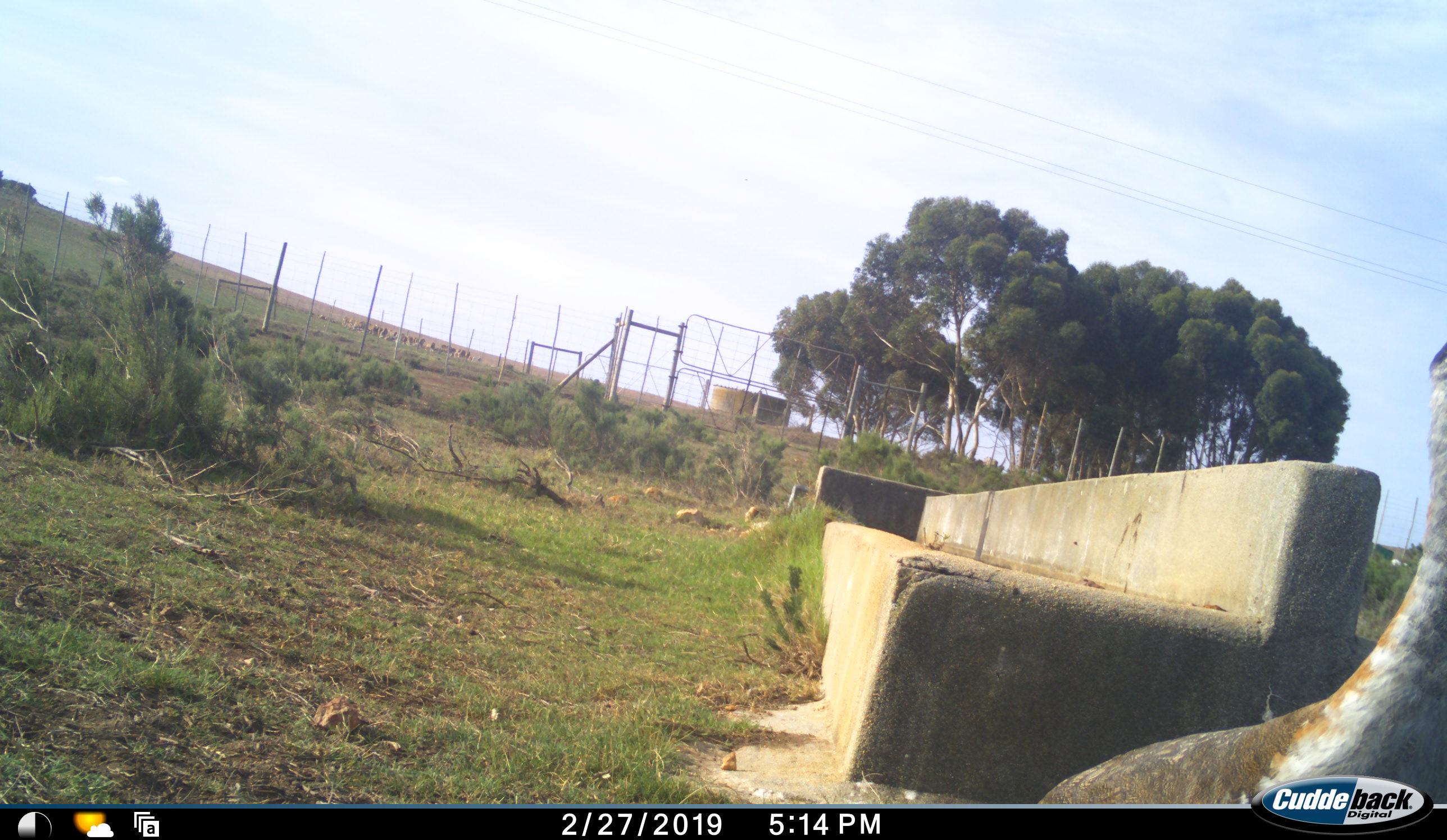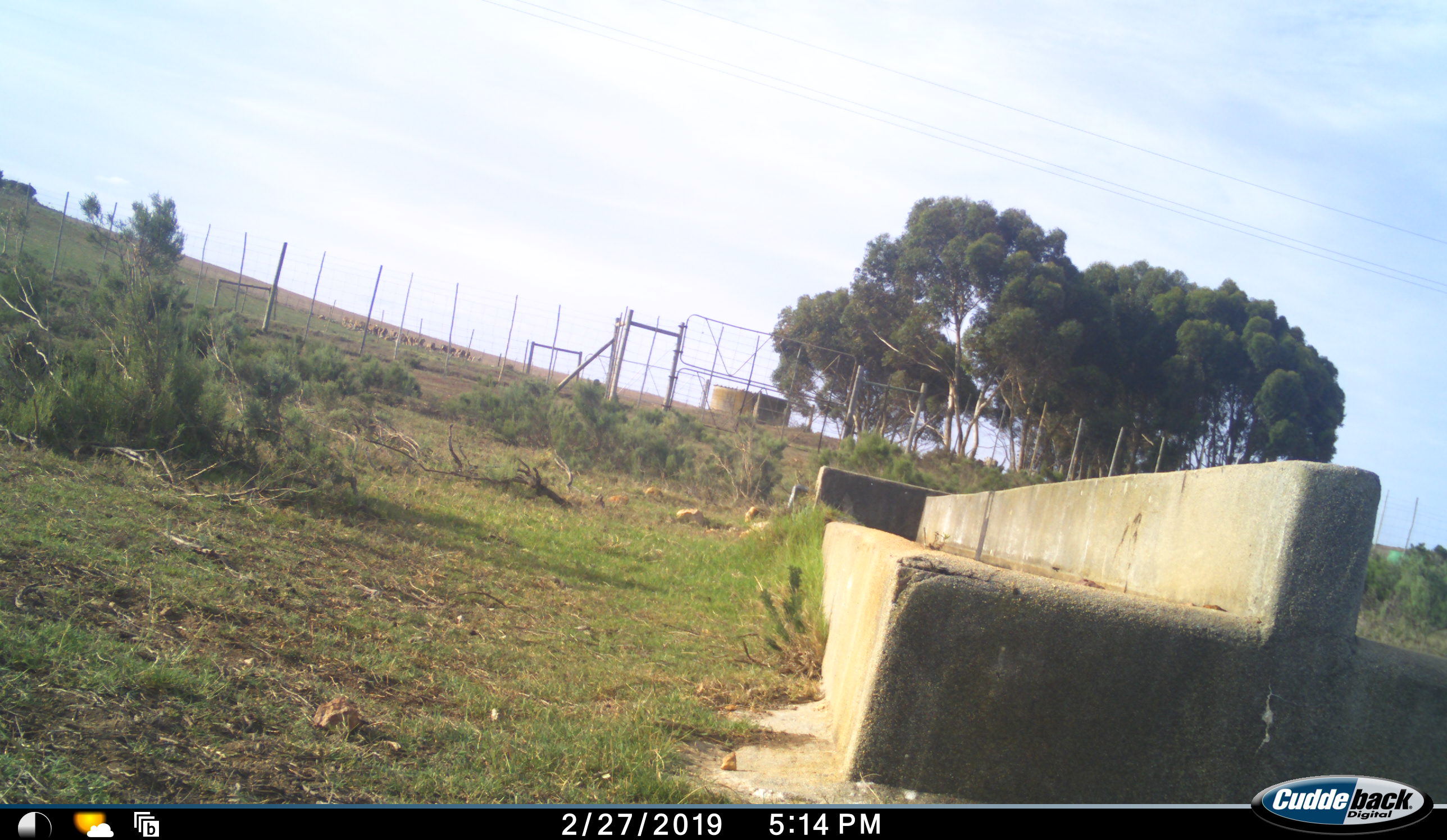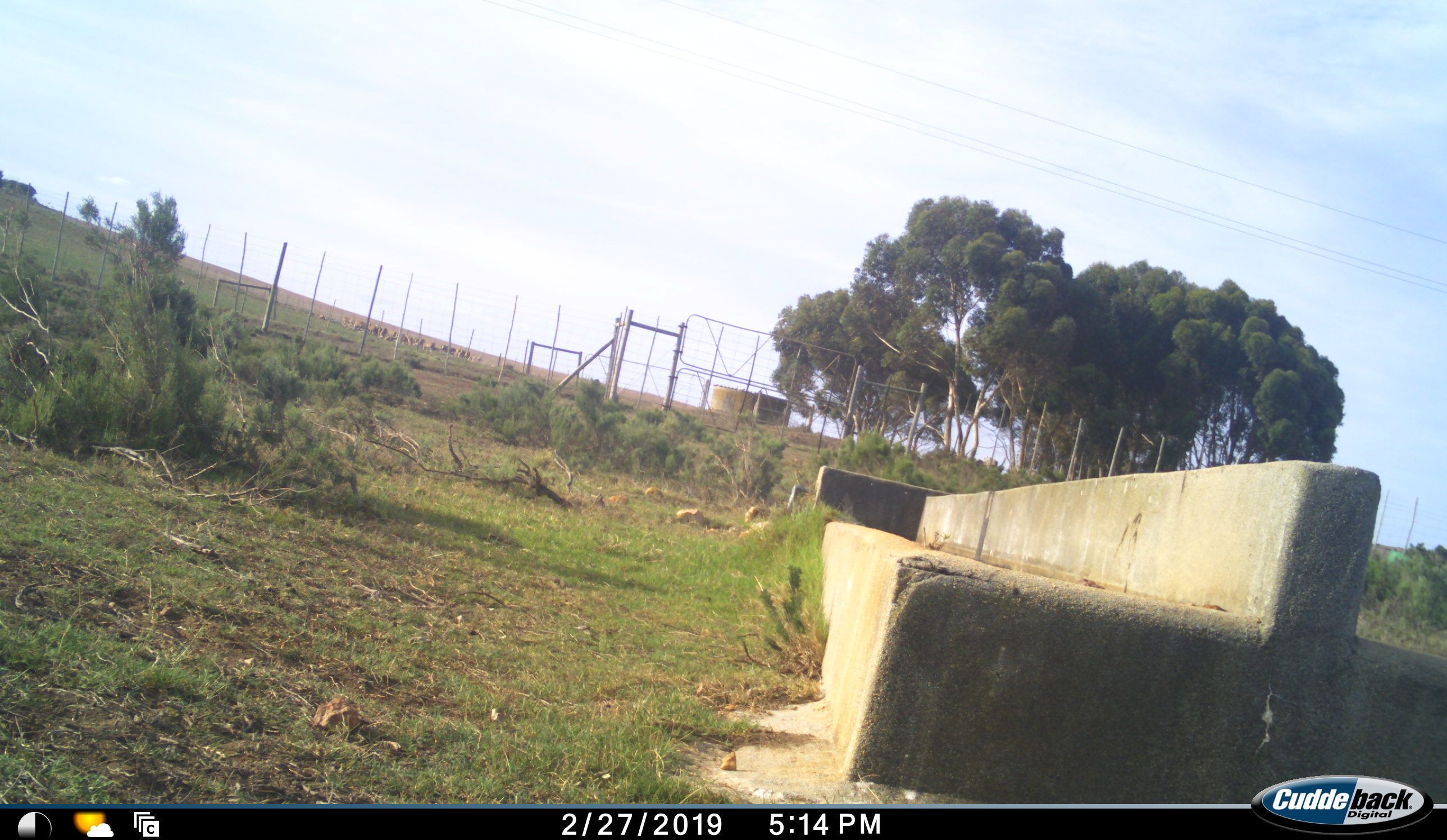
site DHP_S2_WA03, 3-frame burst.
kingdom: Animalia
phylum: Chordata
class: Aves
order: Otidiformes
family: Otididae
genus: Neotis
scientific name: Neotis denhami denhami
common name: denham's bustard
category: bustarddenhams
Bustarddenhams (denham's bustard) (Neotis denhami denhami), count 1. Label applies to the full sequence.